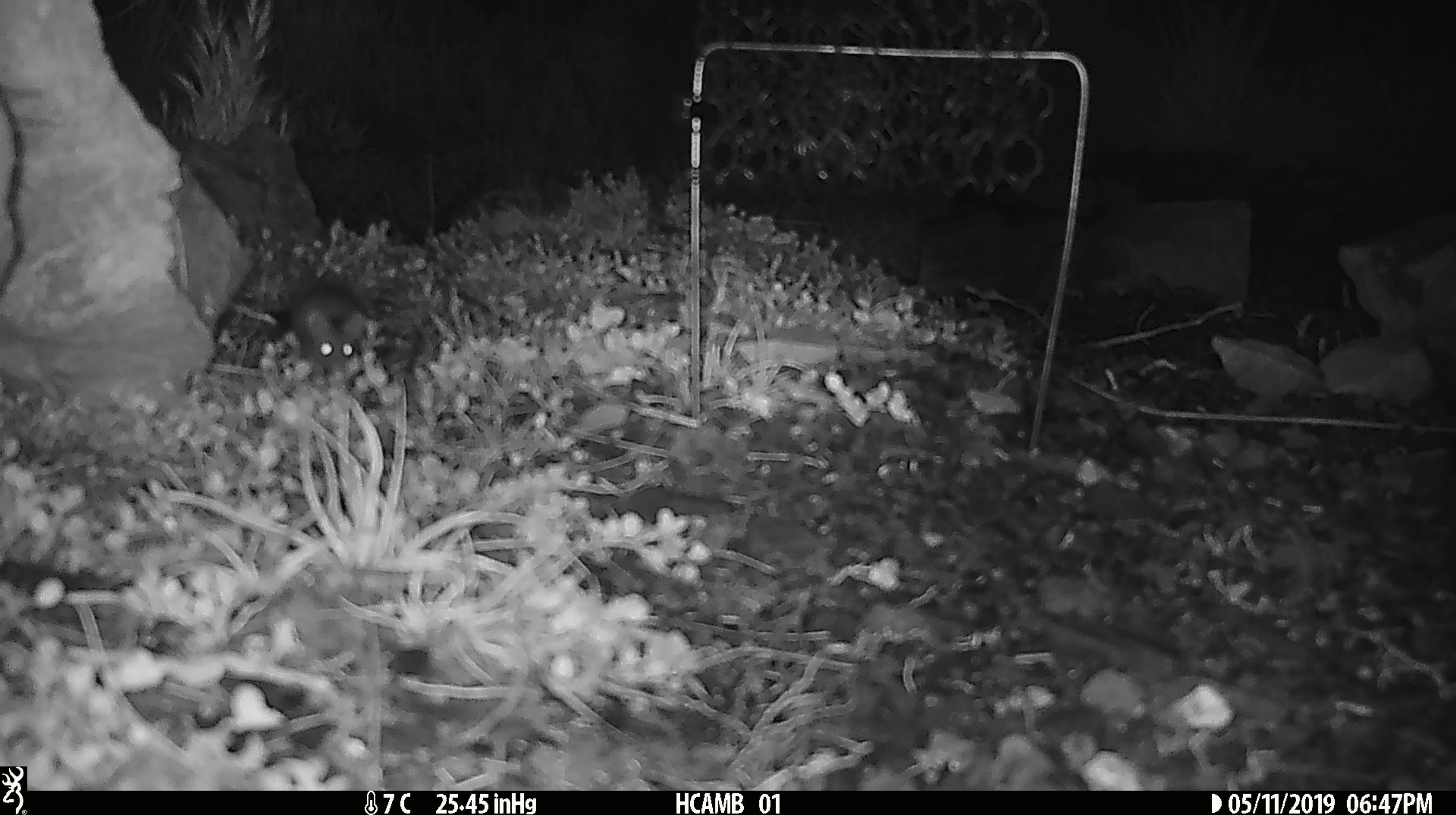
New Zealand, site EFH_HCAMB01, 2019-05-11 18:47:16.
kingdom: Animalia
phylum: Chordata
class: Mammalia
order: Rodentia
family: Muridae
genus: Mus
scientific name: Mus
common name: mouse